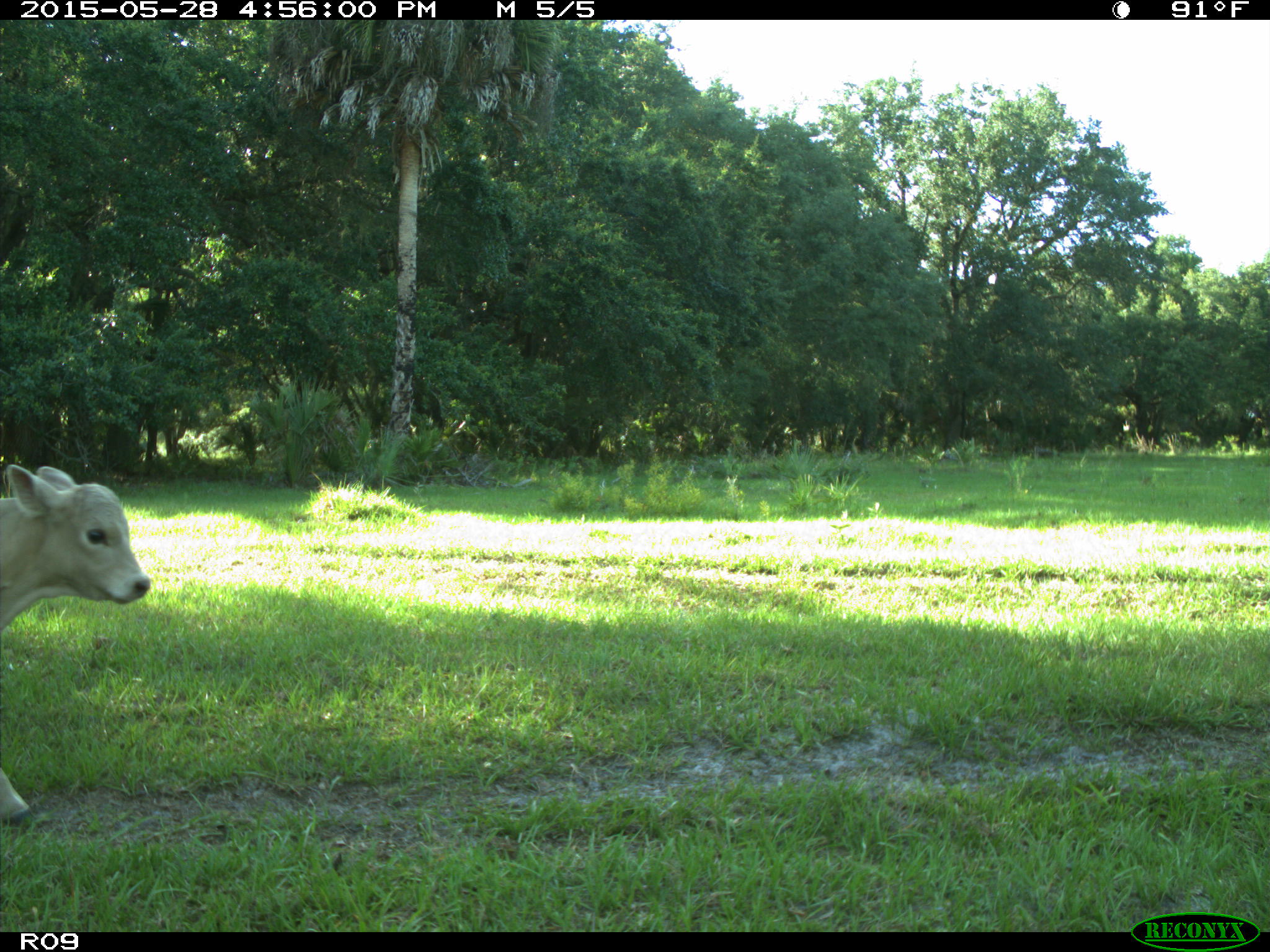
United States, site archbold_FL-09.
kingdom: Animalia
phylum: Chordata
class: Mammalia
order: Artiodactyla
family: Bovidae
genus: Bos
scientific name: Bos taurus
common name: domestic cow